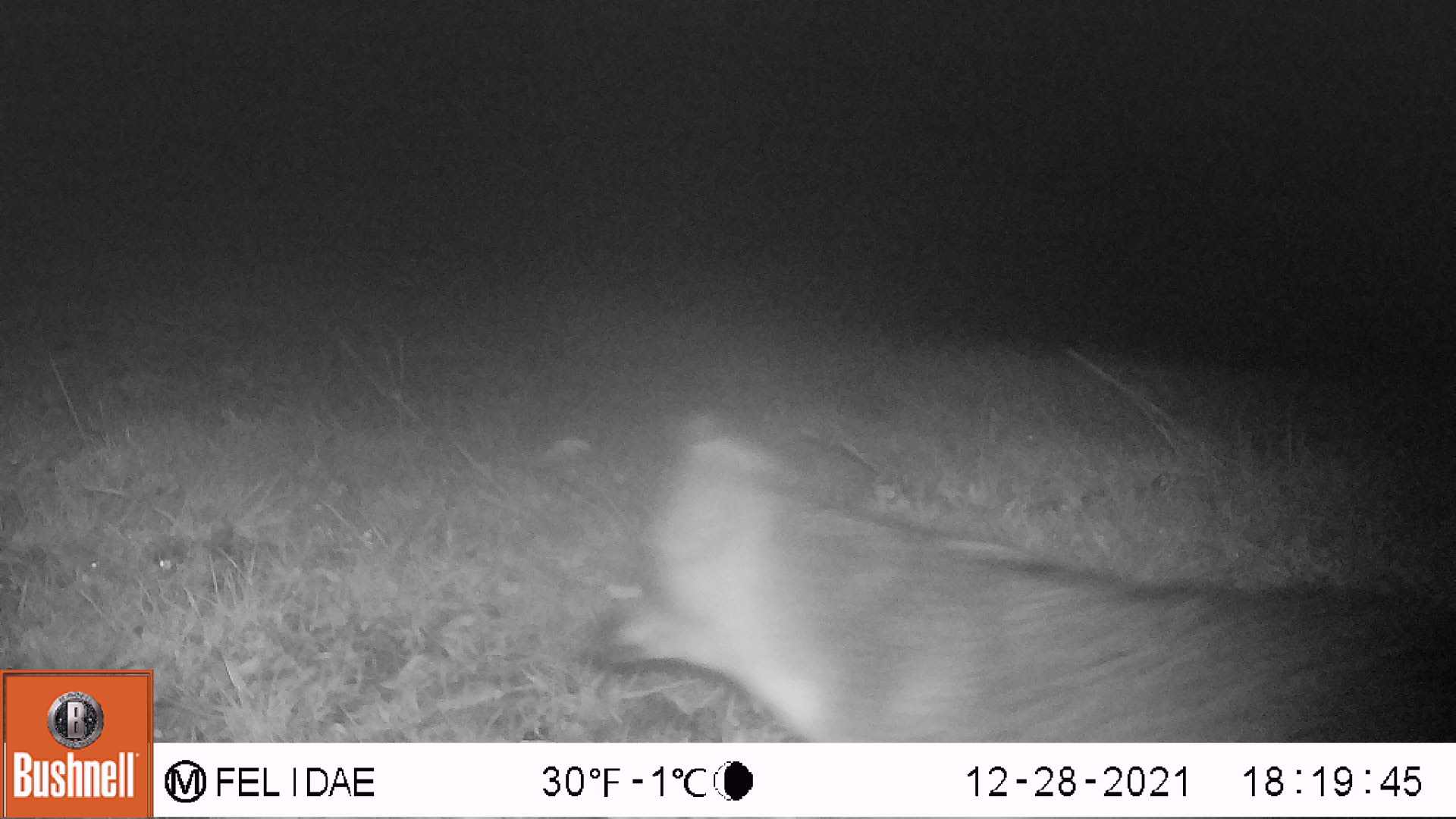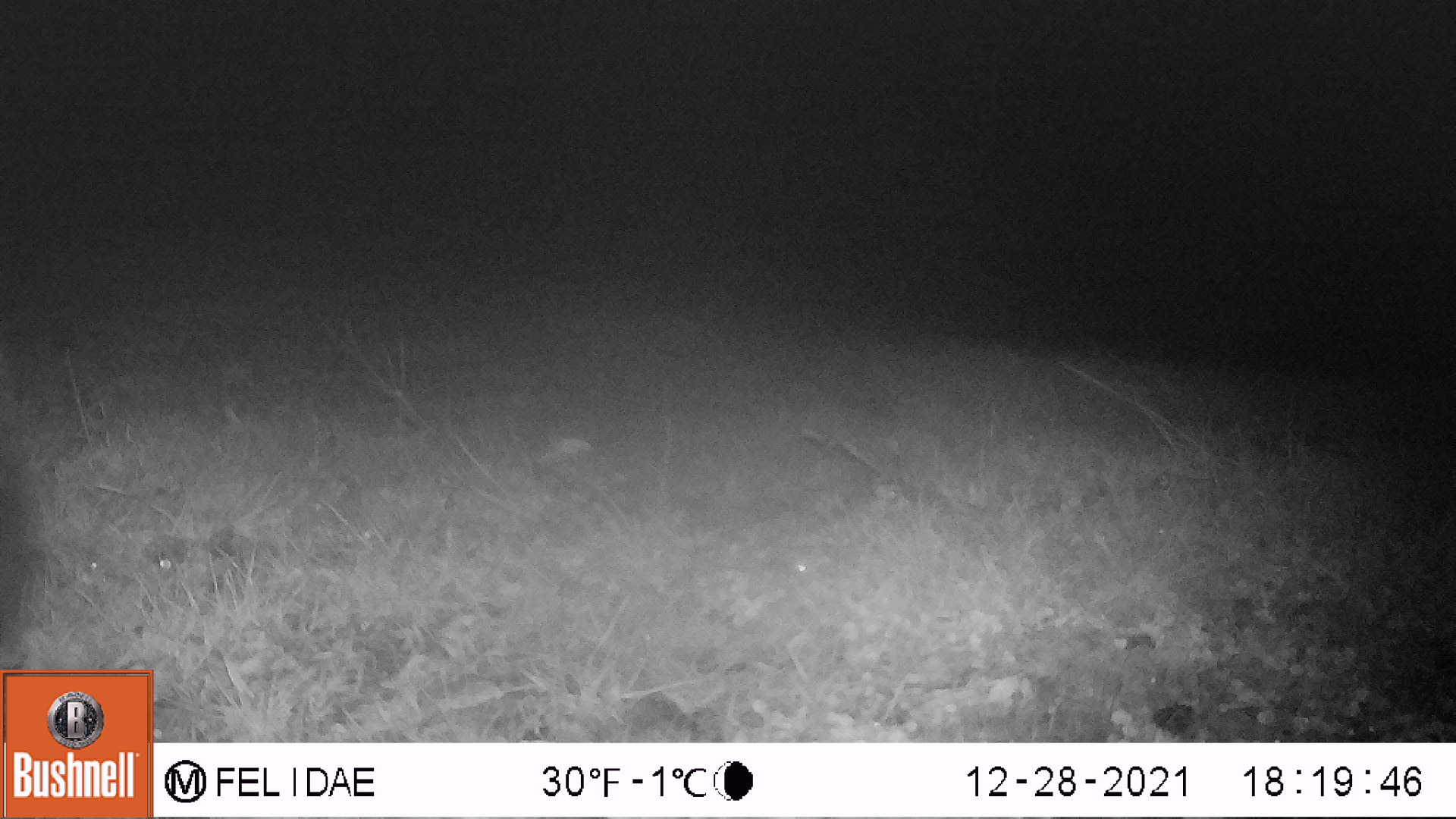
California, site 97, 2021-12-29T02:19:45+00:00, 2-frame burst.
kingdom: Animalia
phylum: Chordata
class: Mammalia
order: Carnivora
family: Canidae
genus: Urocyon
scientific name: Urocyon cinereoargenteus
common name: gray fox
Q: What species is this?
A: Gray fox (Urocyon cinereoargenteus).